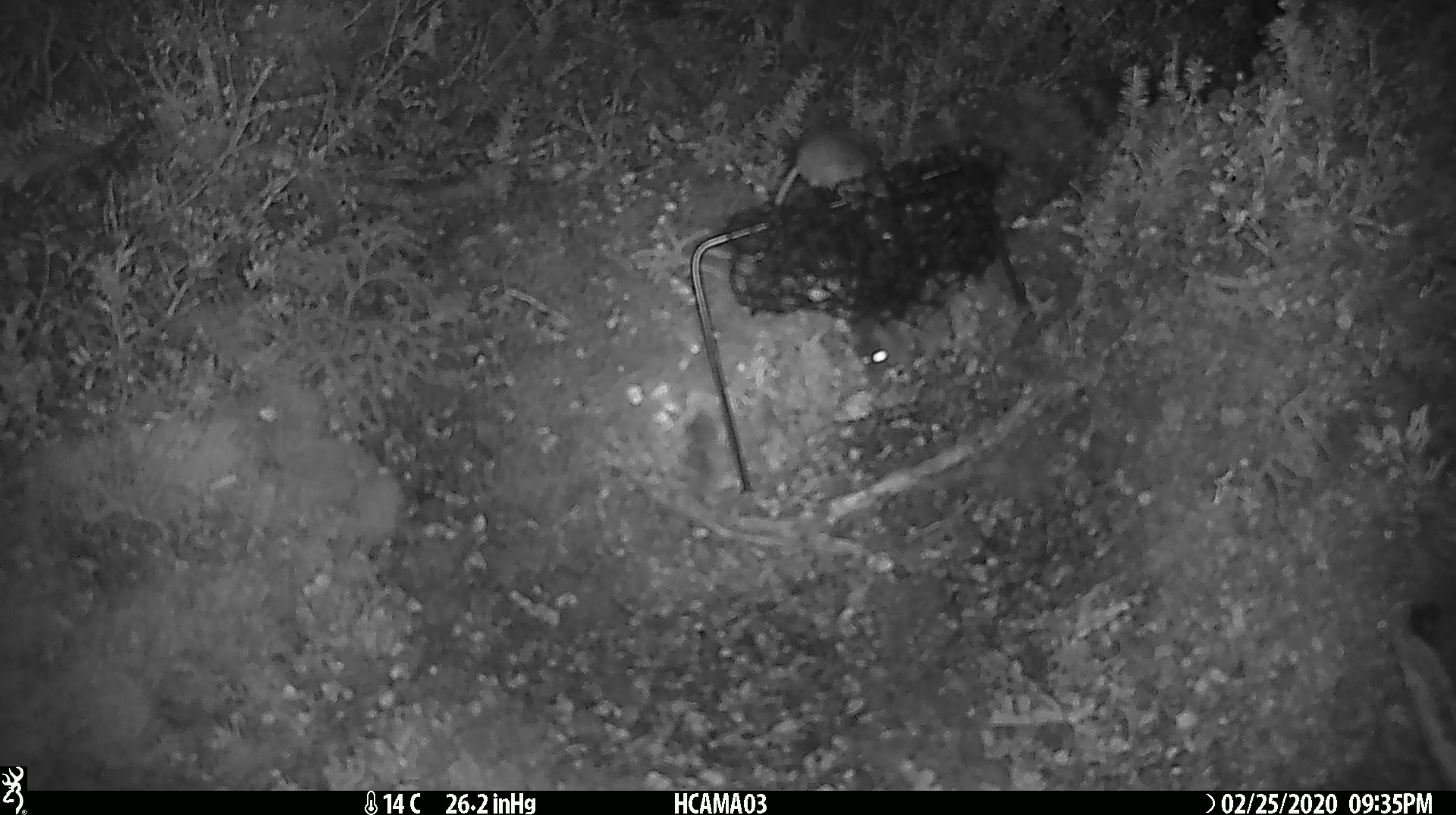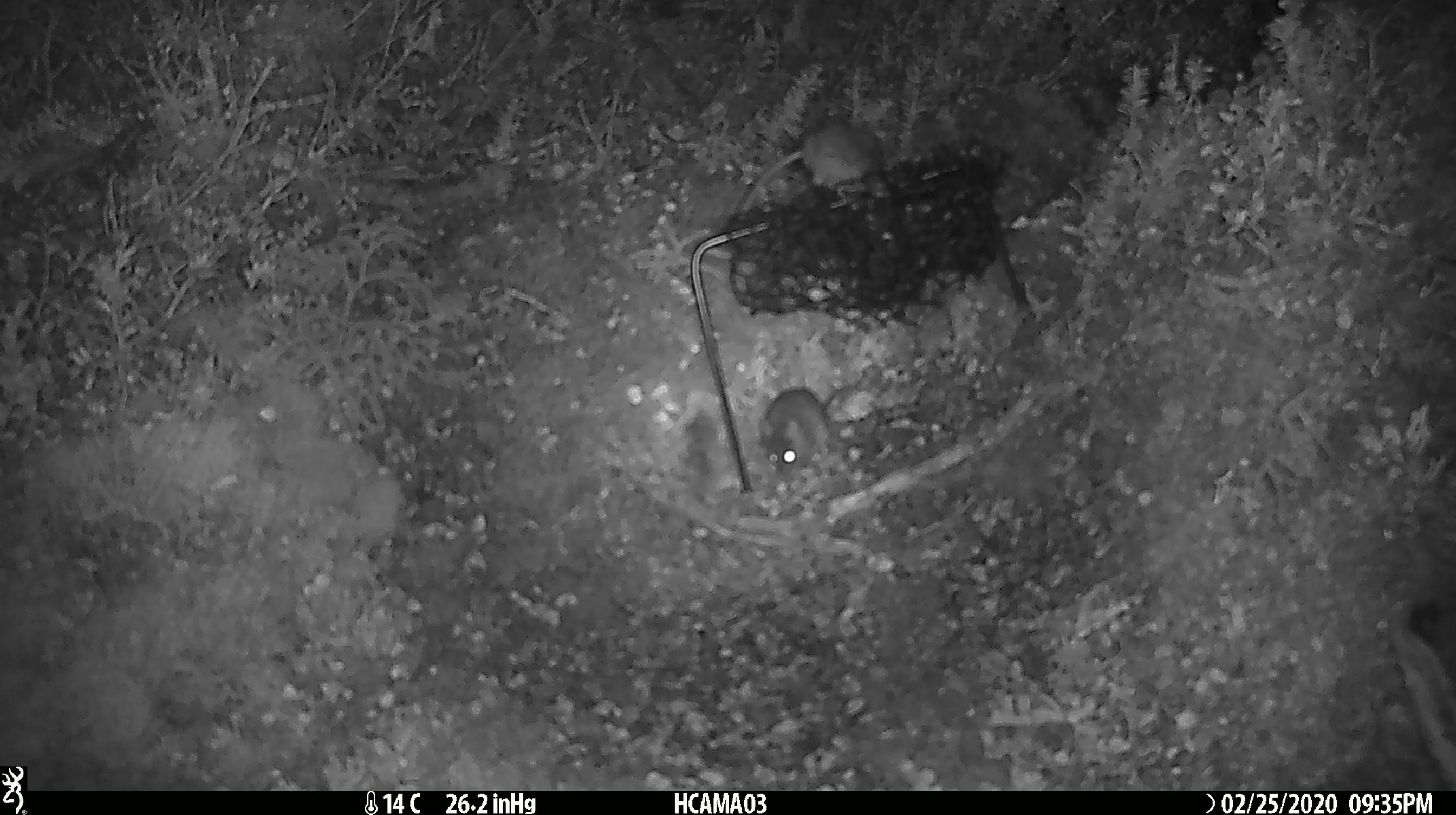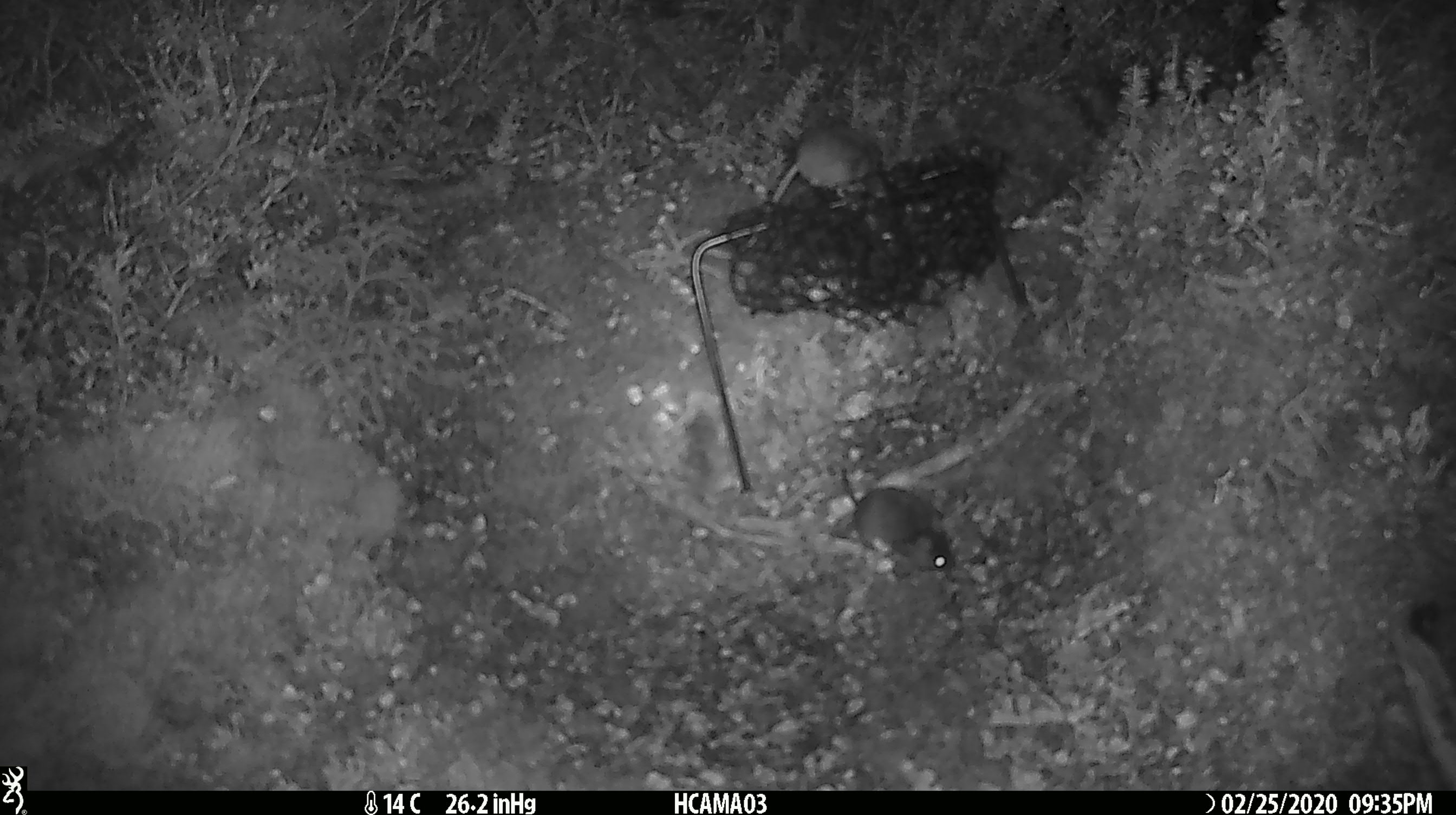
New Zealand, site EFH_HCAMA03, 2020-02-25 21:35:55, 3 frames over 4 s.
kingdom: Animalia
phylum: Chordata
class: Mammalia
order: Rodentia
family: Muridae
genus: Mus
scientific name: Mus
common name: mouse